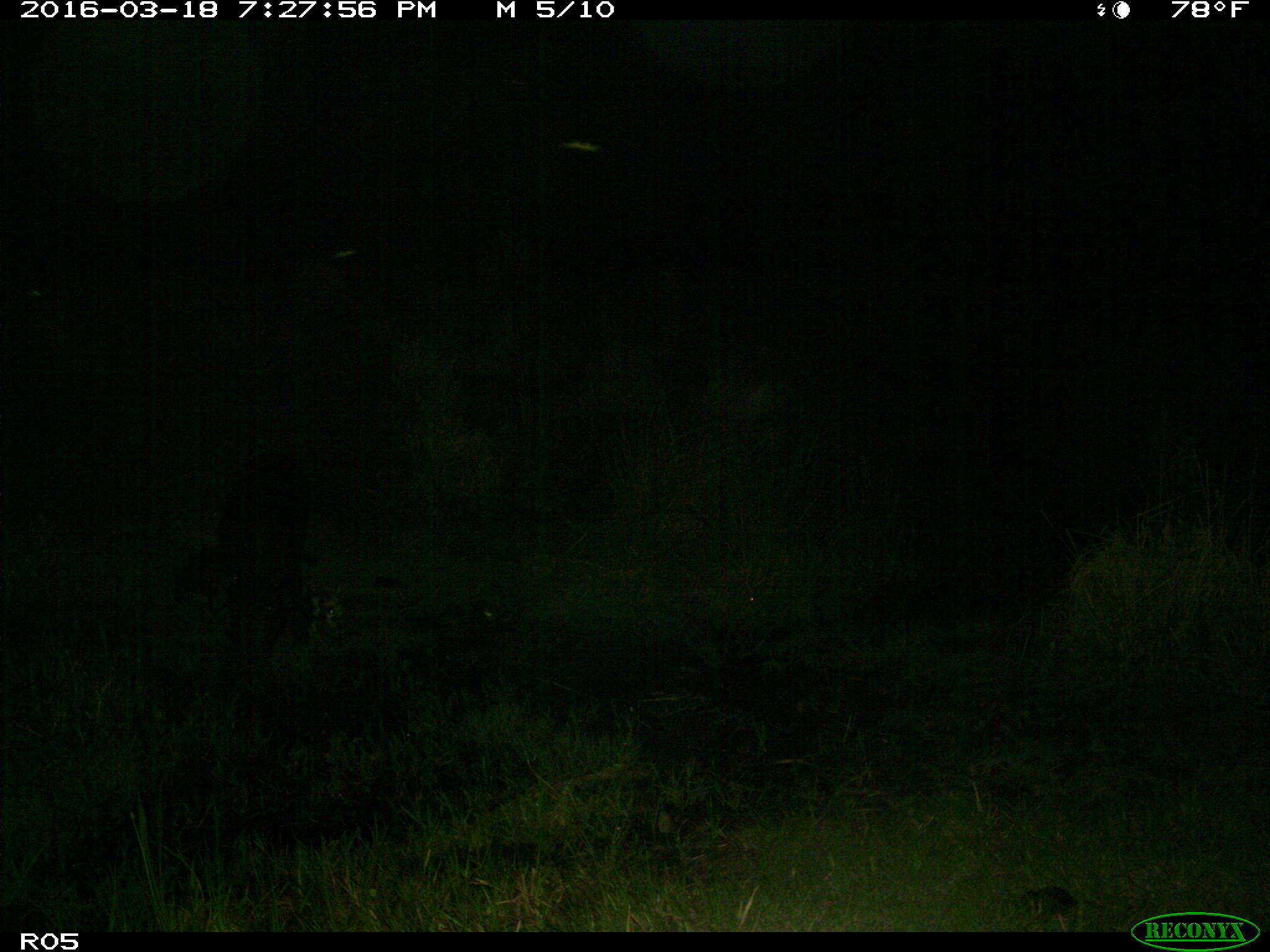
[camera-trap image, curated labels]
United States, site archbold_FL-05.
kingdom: Animalia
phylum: Chordata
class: Mammalia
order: Artiodactyla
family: Suidae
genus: Sus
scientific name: Sus scrofa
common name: wild boar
Sus scrofa (wild boar).